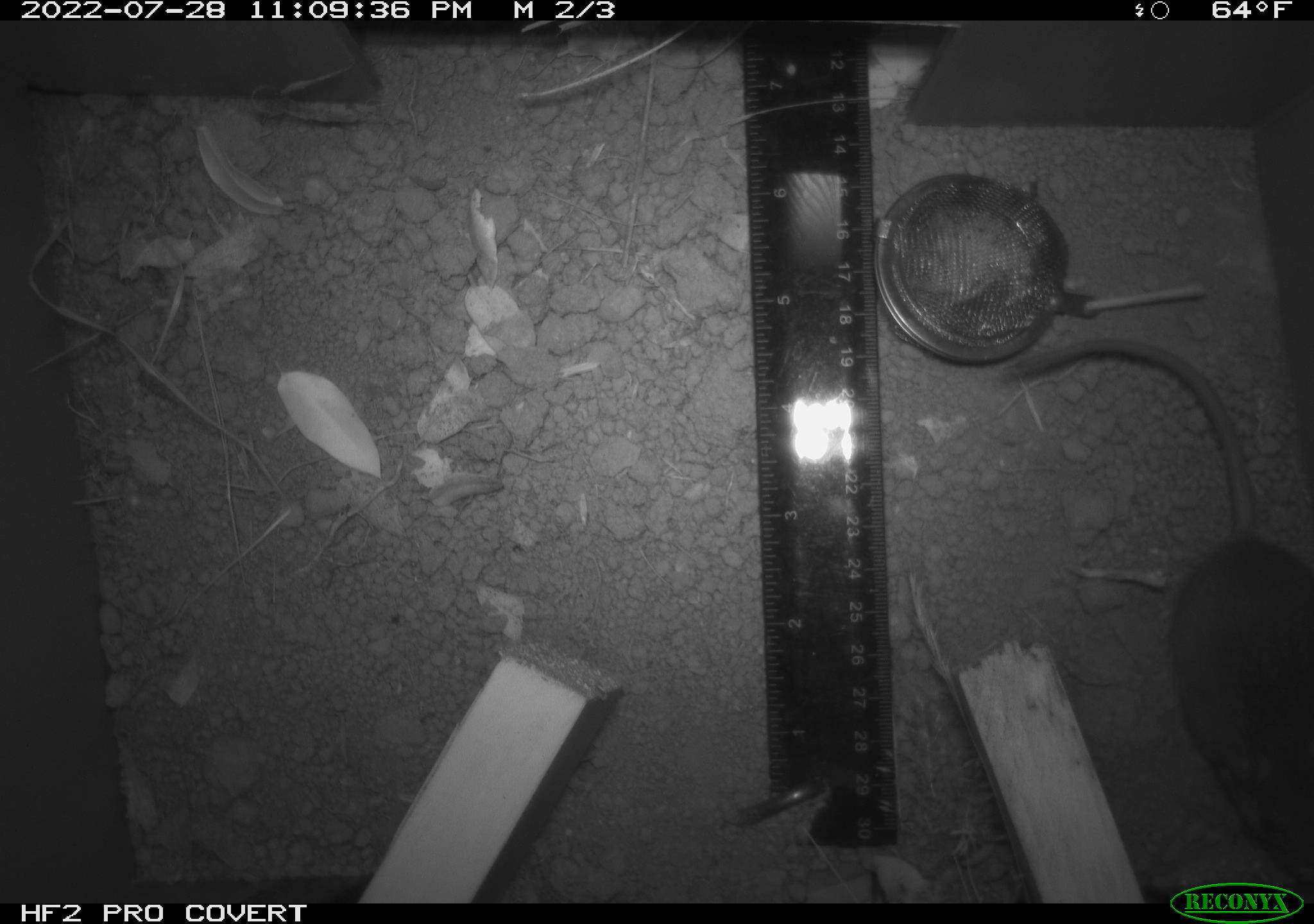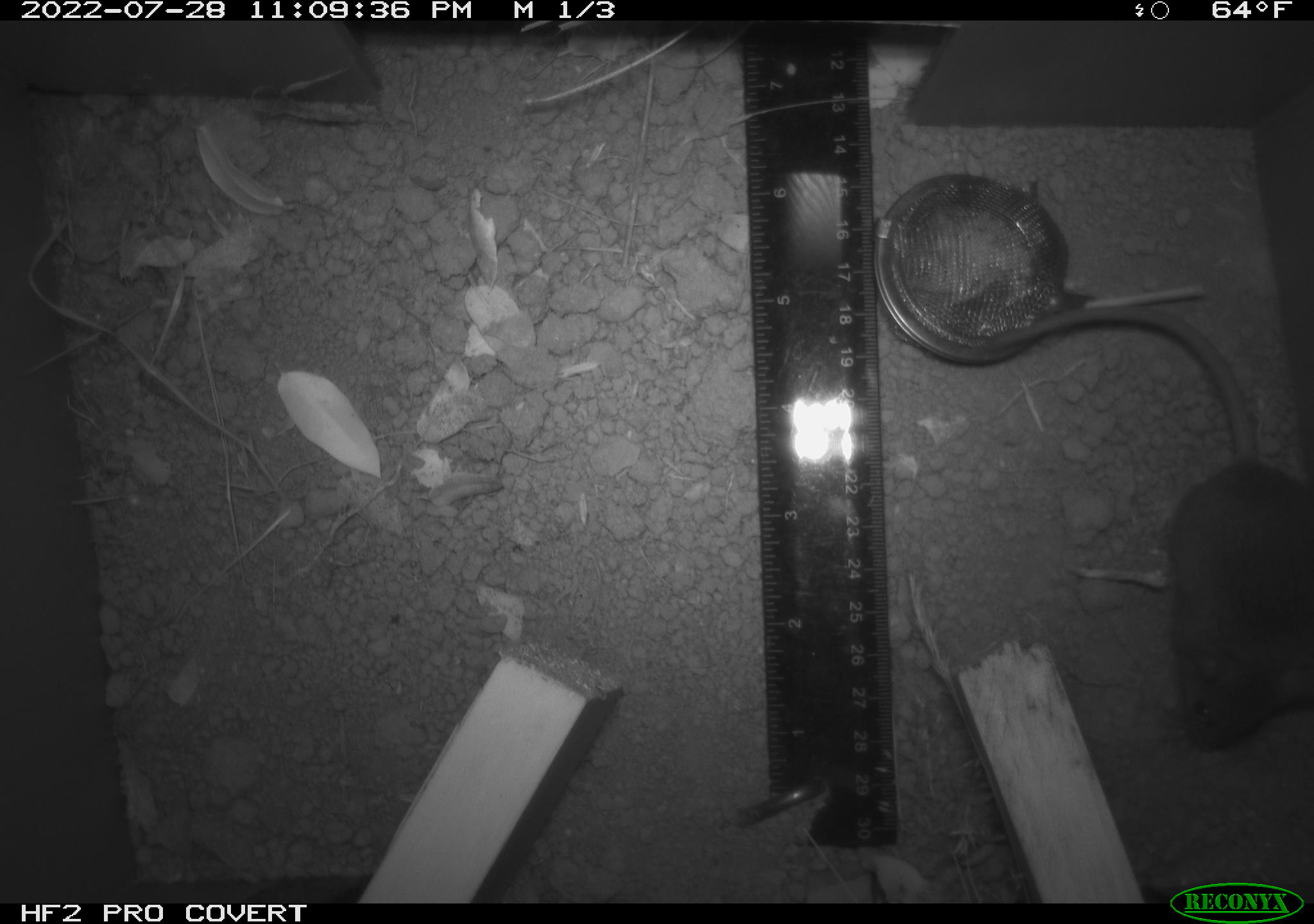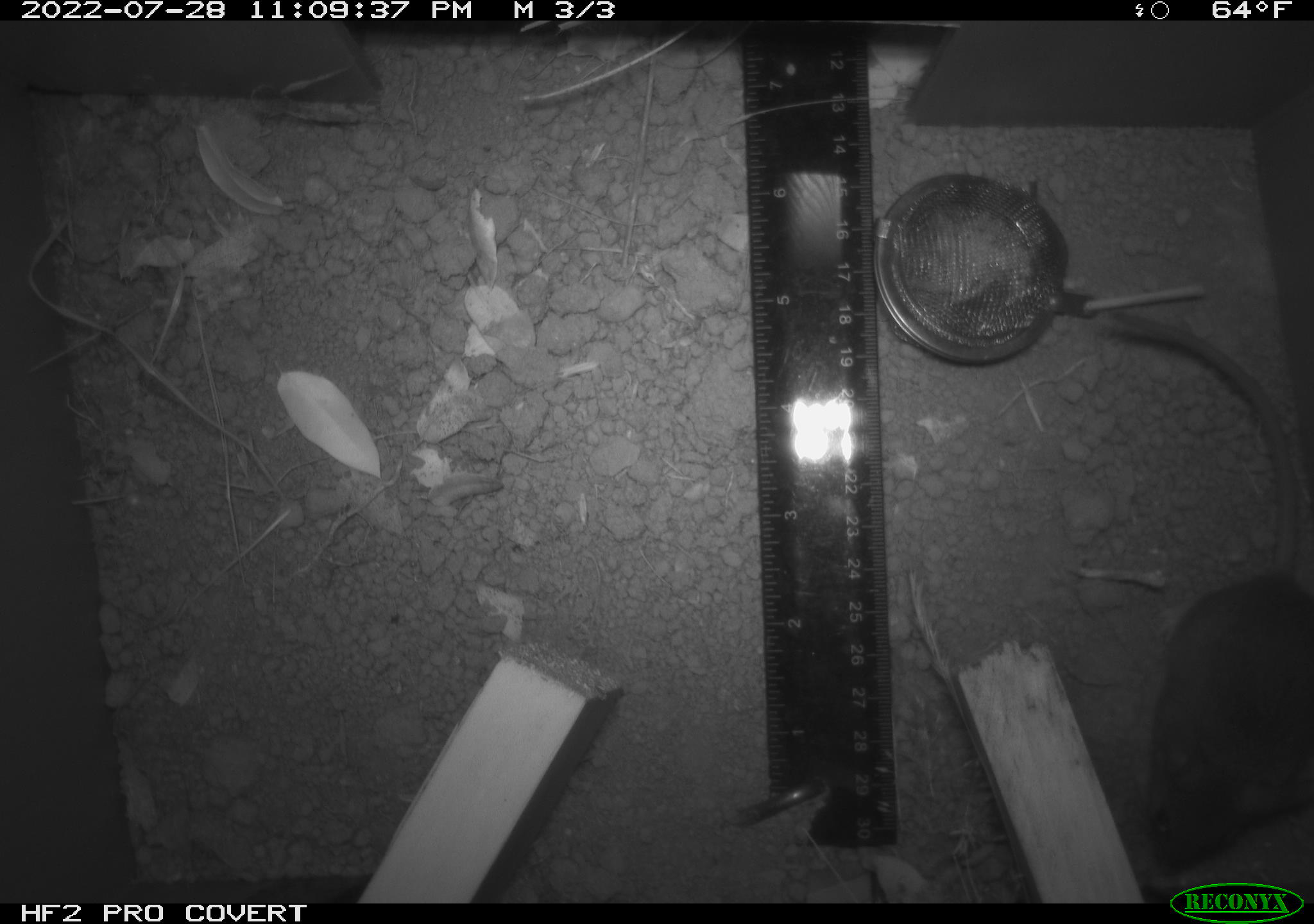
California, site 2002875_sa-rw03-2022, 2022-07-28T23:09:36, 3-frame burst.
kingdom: Animalia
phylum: Chordata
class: Mammalia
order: Rodentia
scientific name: Rodentia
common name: mouse species